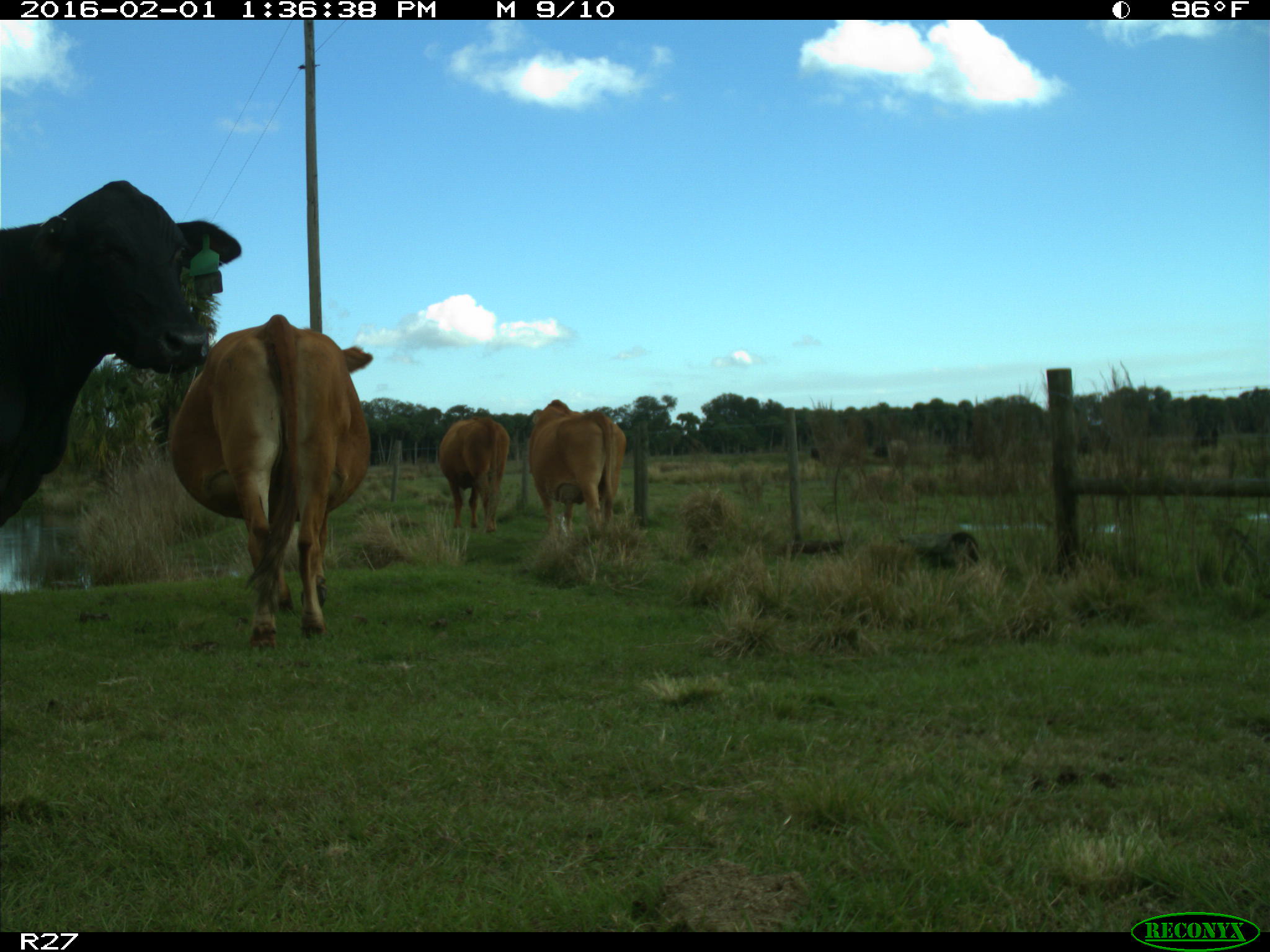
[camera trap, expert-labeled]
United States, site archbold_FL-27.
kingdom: Animalia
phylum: Chordata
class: Mammalia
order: Artiodactyla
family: Bovidae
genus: Bos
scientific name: Bos taurus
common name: domestic cow